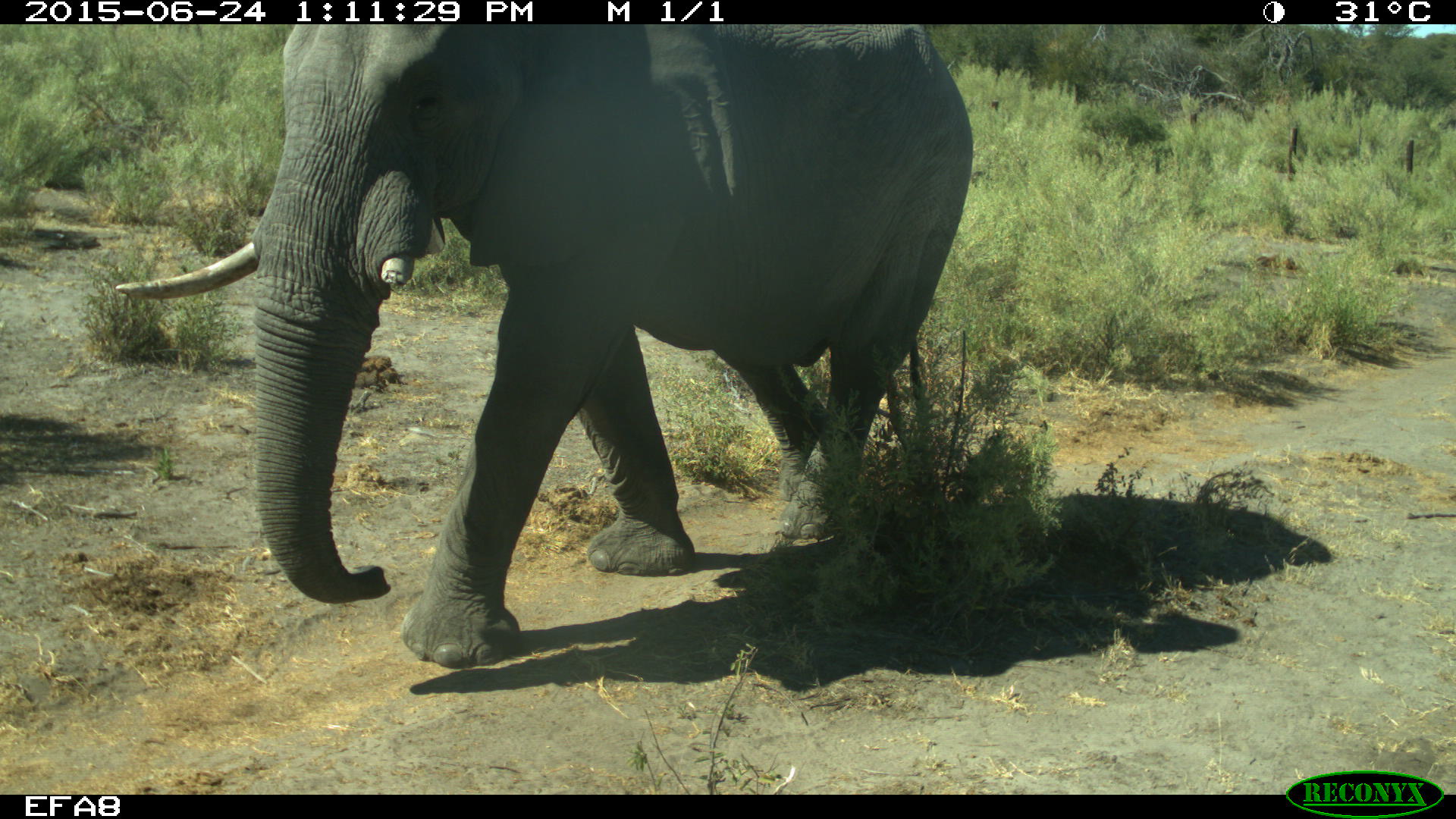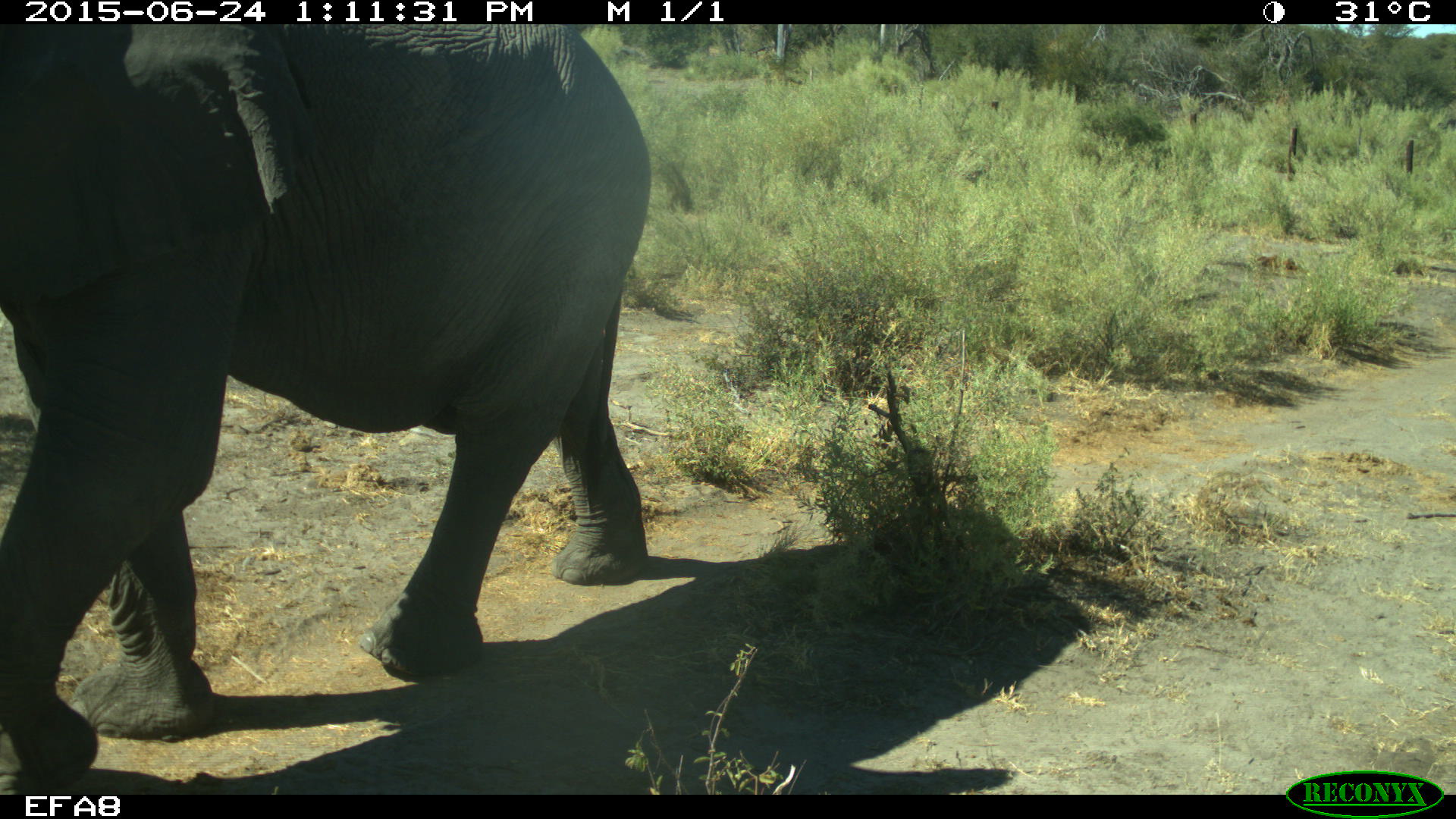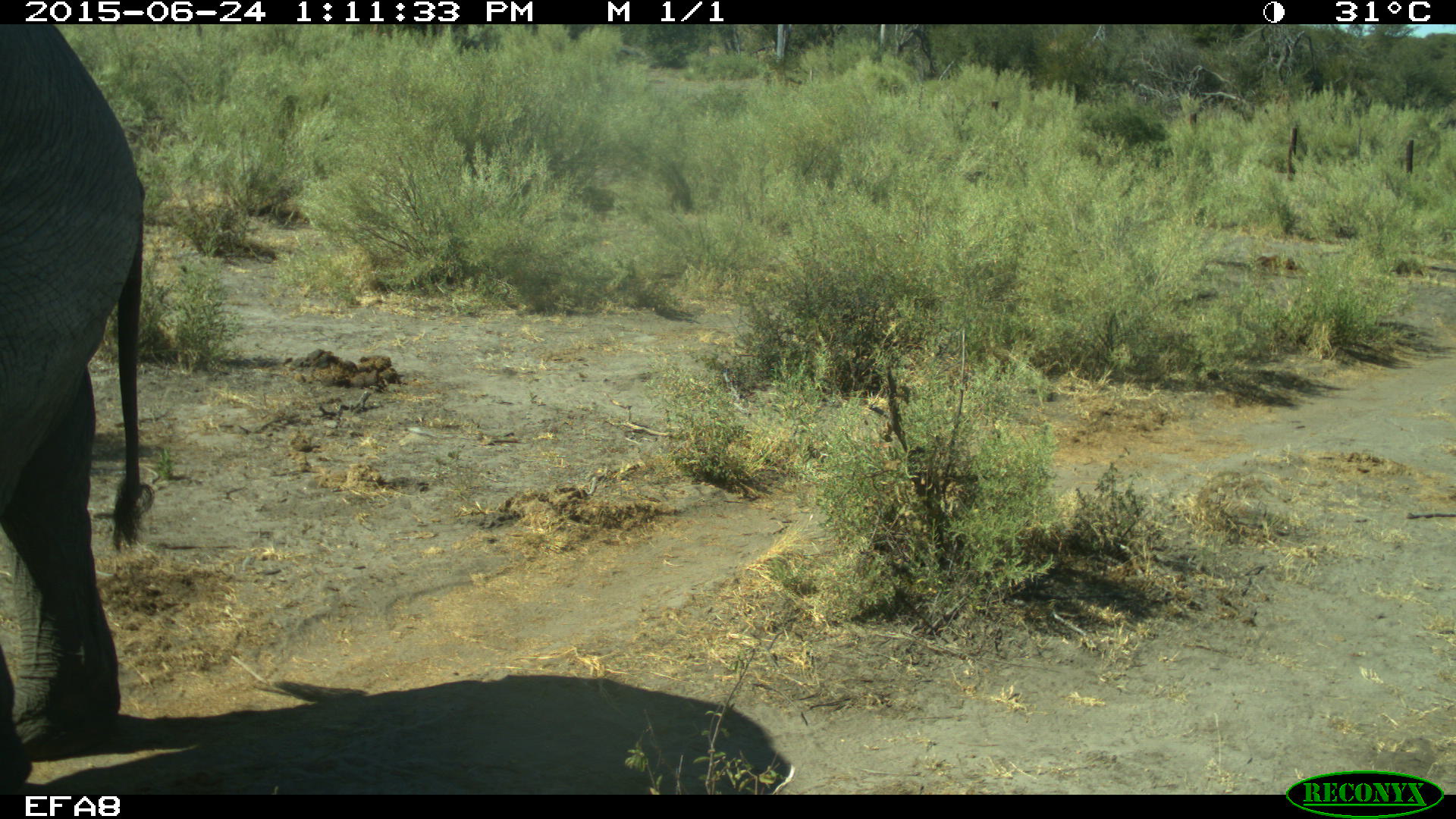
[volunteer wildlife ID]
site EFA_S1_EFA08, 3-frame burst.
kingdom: Animalia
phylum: Chordata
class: Mammalia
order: Proboscidea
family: Elephantidae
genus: Loxodonta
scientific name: Loxodonta africana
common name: african bush elephant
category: elephant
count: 1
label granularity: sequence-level